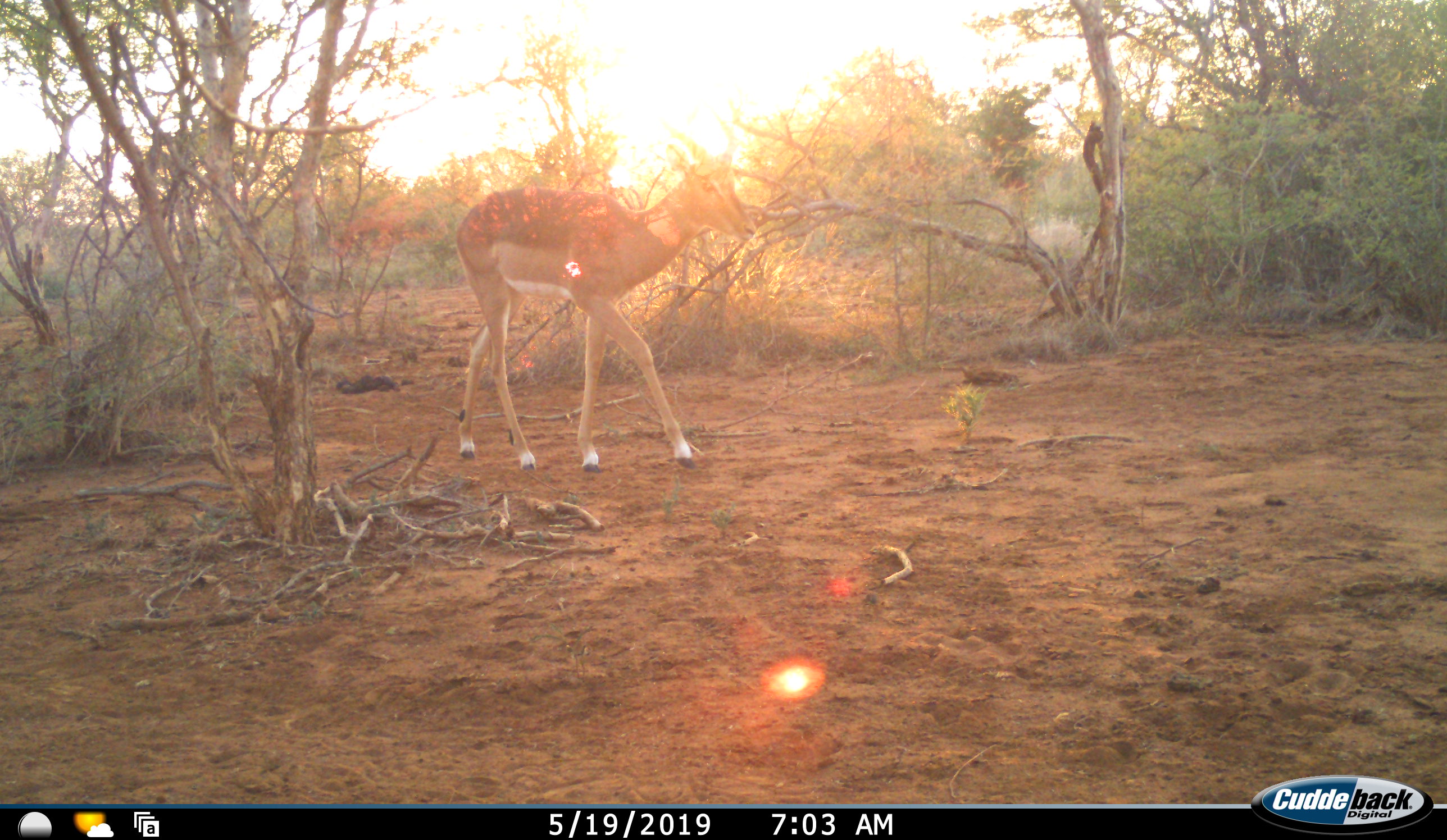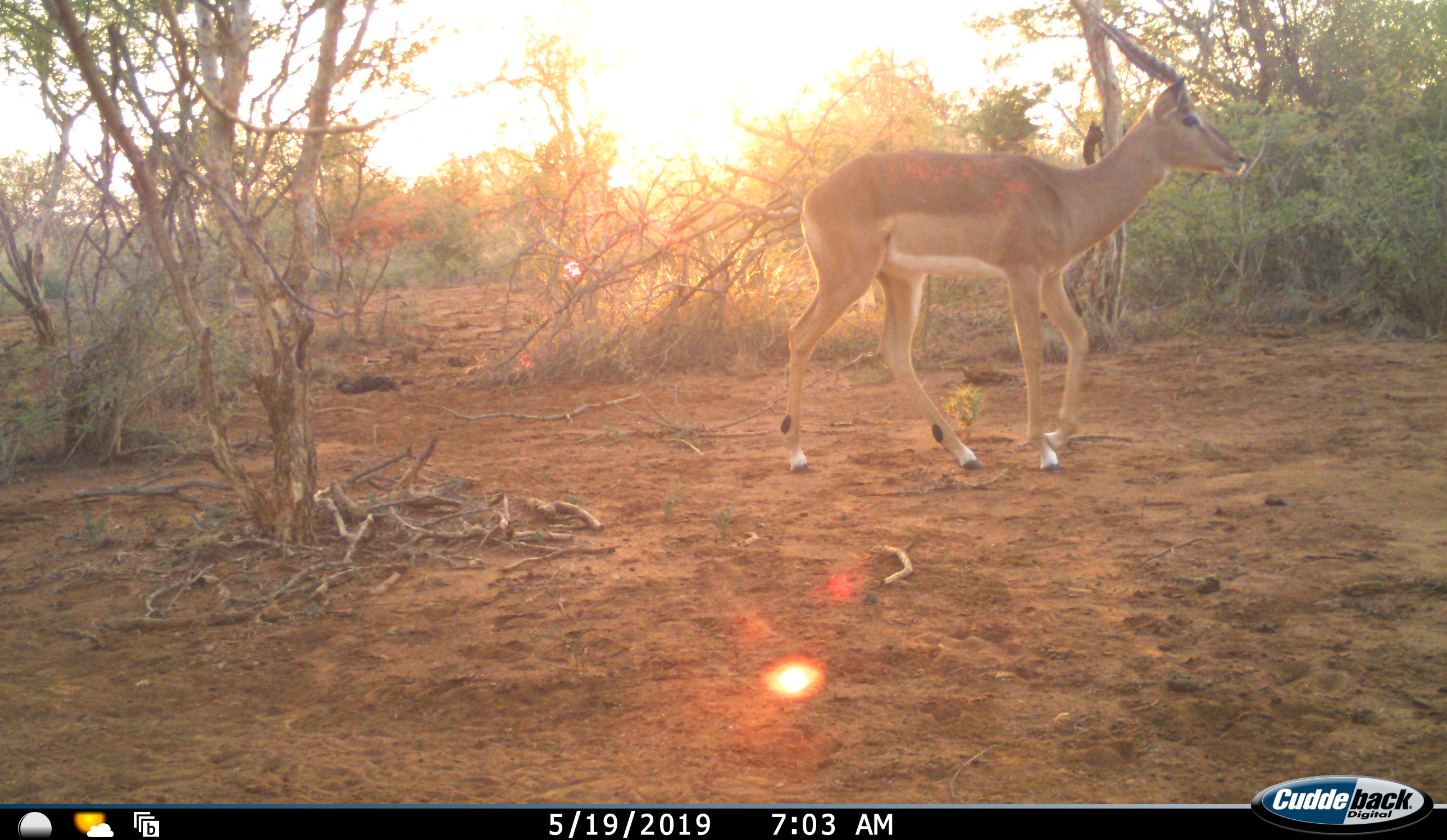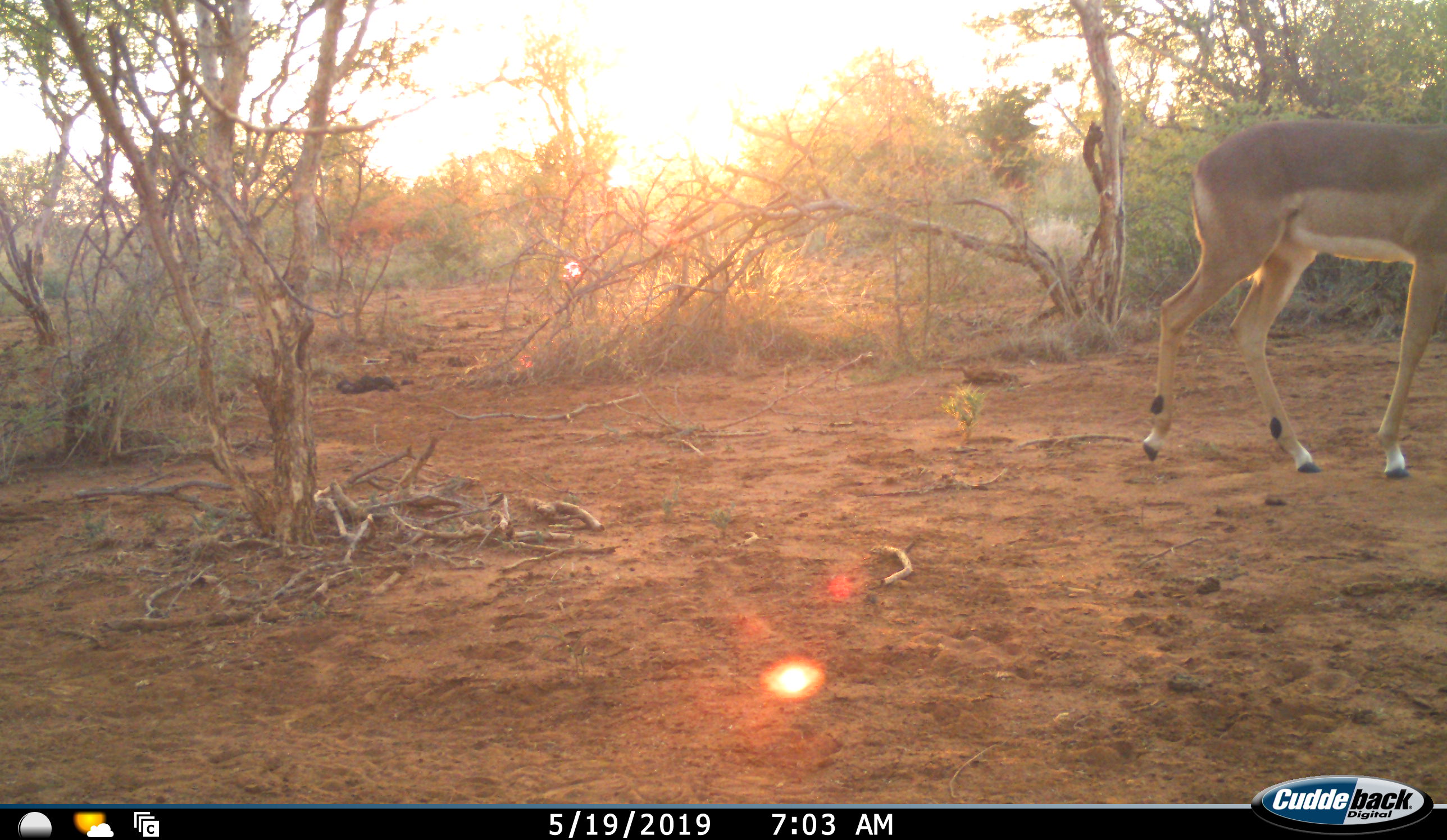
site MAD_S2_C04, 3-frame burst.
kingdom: Animalia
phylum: Chordata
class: Mammalia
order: Artiodactyla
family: Bovidae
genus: Aepyceros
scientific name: Aepyceros melampus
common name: impala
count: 1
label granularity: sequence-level